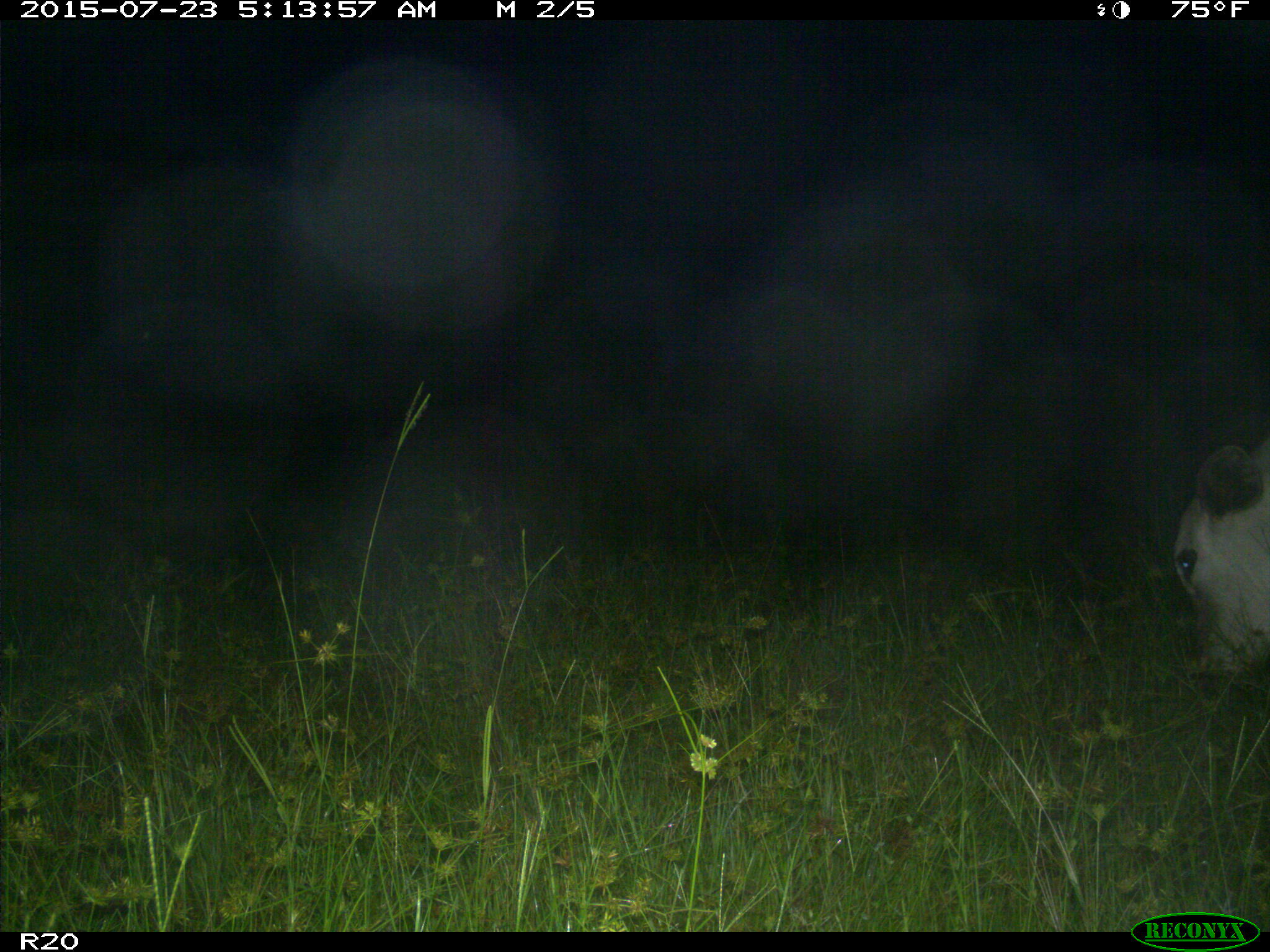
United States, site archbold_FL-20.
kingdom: Animalia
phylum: Chordata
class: Mammalia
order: Artiodactyla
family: Bovidae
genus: Bos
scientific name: Bos taurus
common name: domestic cow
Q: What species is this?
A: Bos taurus (domestic cow).